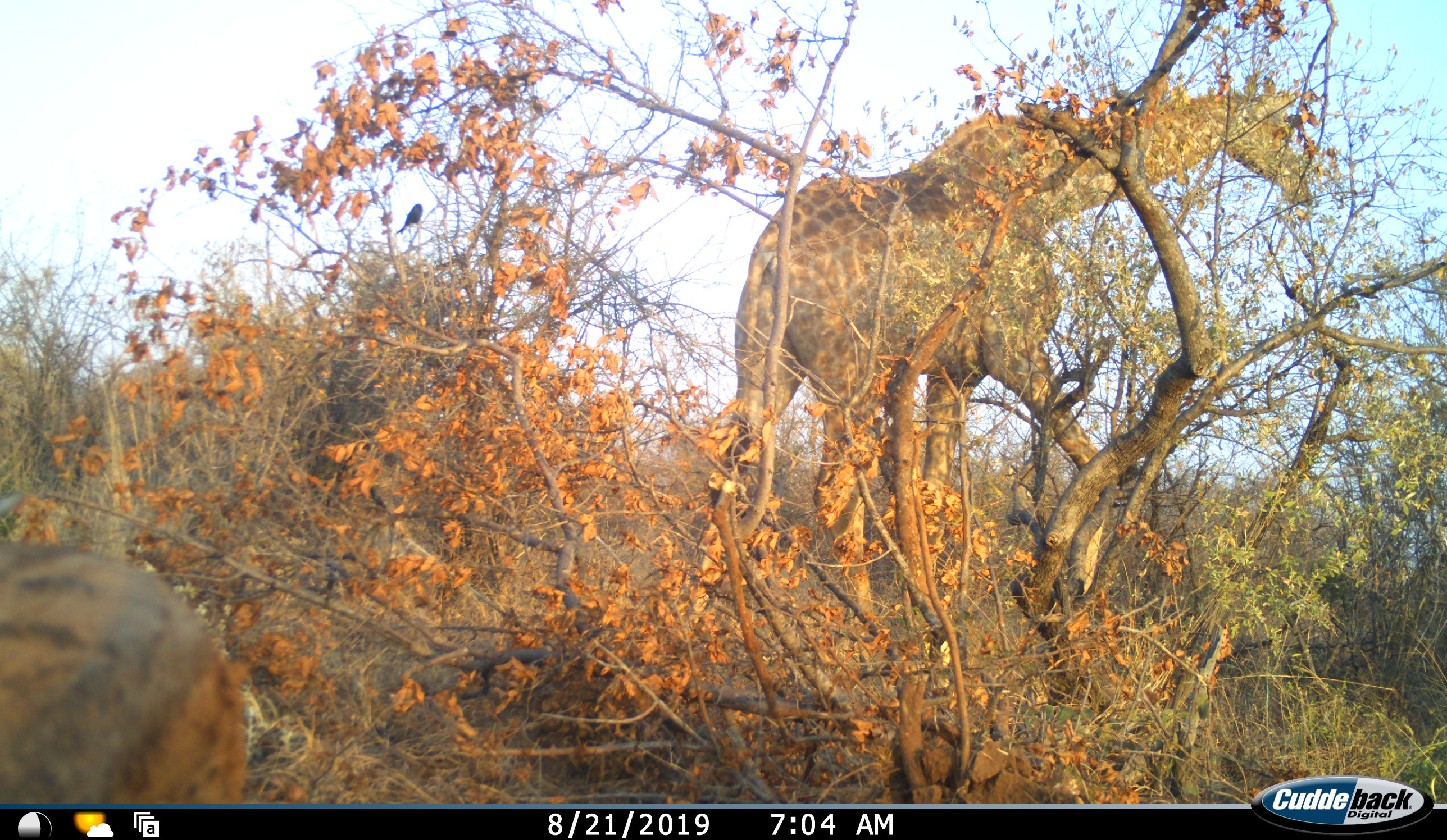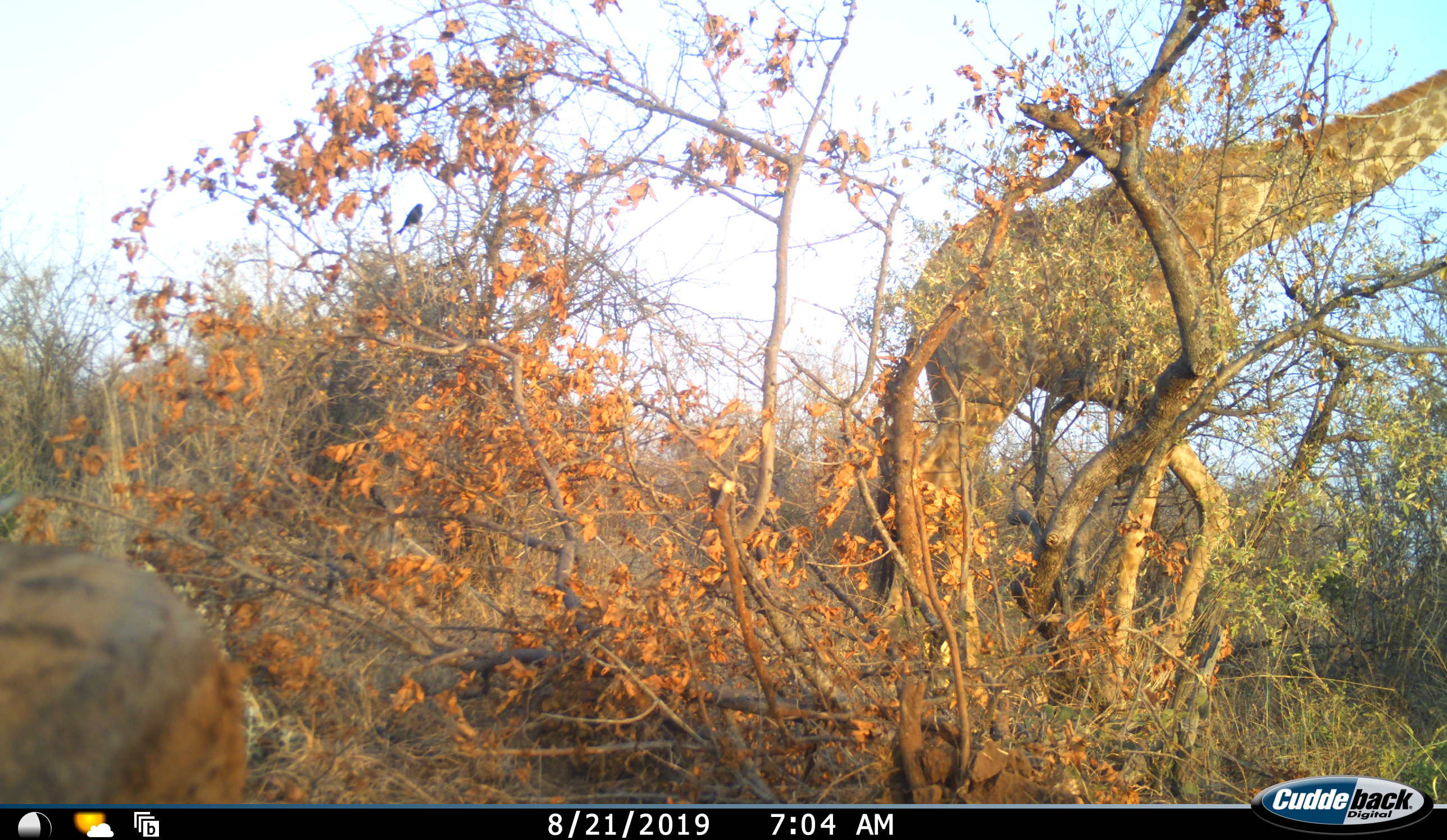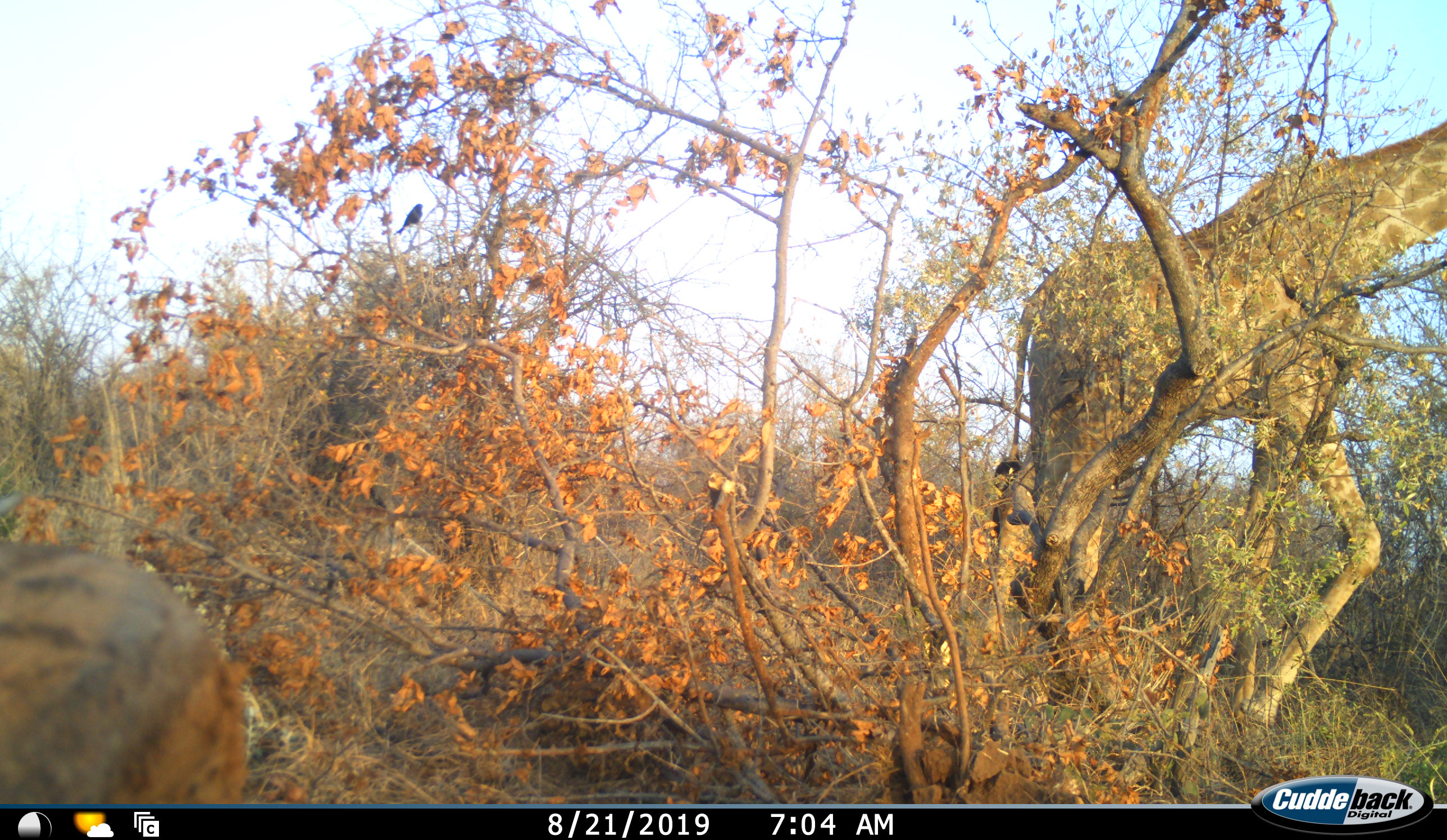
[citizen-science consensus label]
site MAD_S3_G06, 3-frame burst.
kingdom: Animalia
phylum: Chordata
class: Mammalia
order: Artiodactyla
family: Giraffidae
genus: Giraffa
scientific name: Giraffa camelopardalis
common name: giraffe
Giraffe (Giraffa camelopardalis), count 1. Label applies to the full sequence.